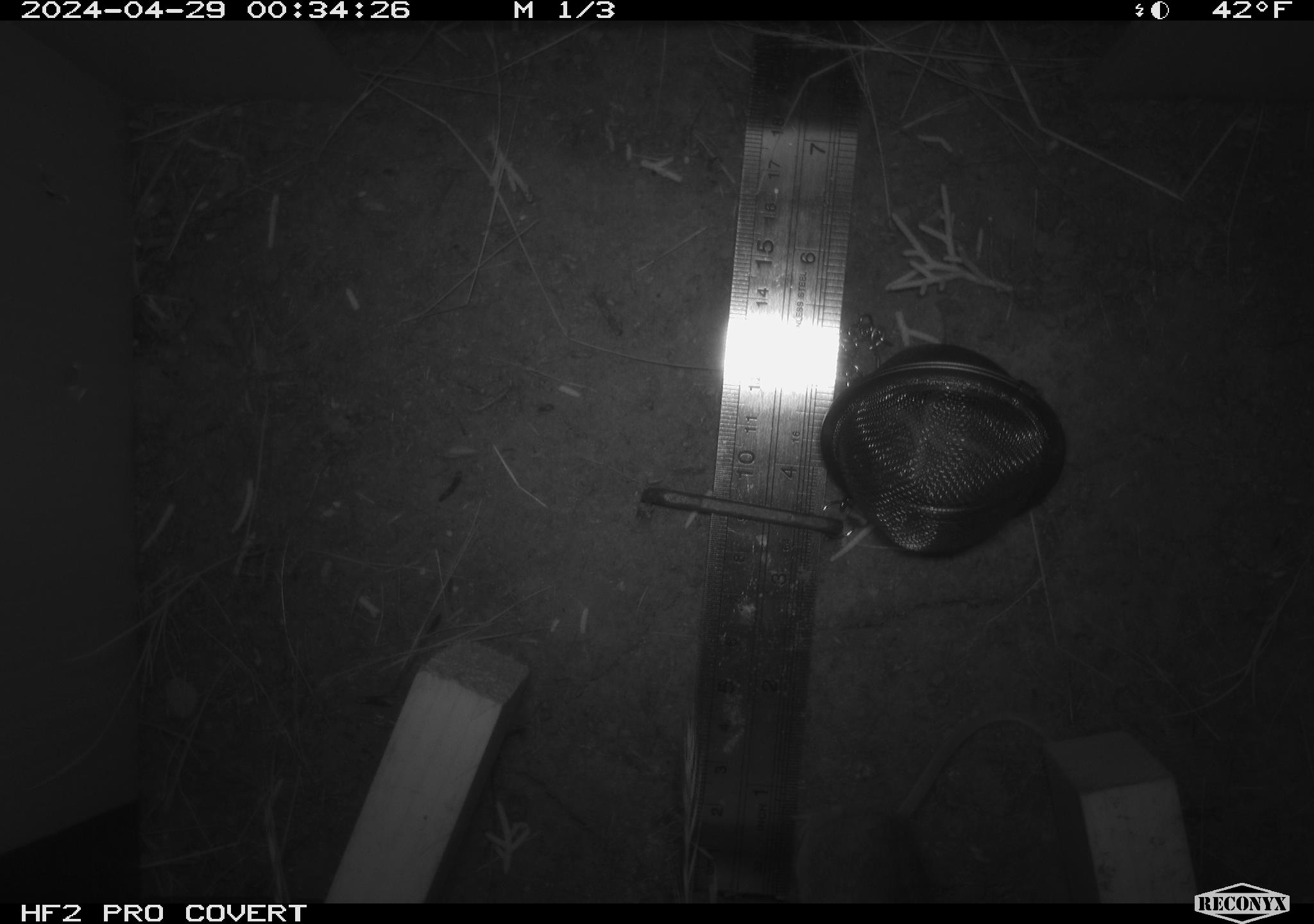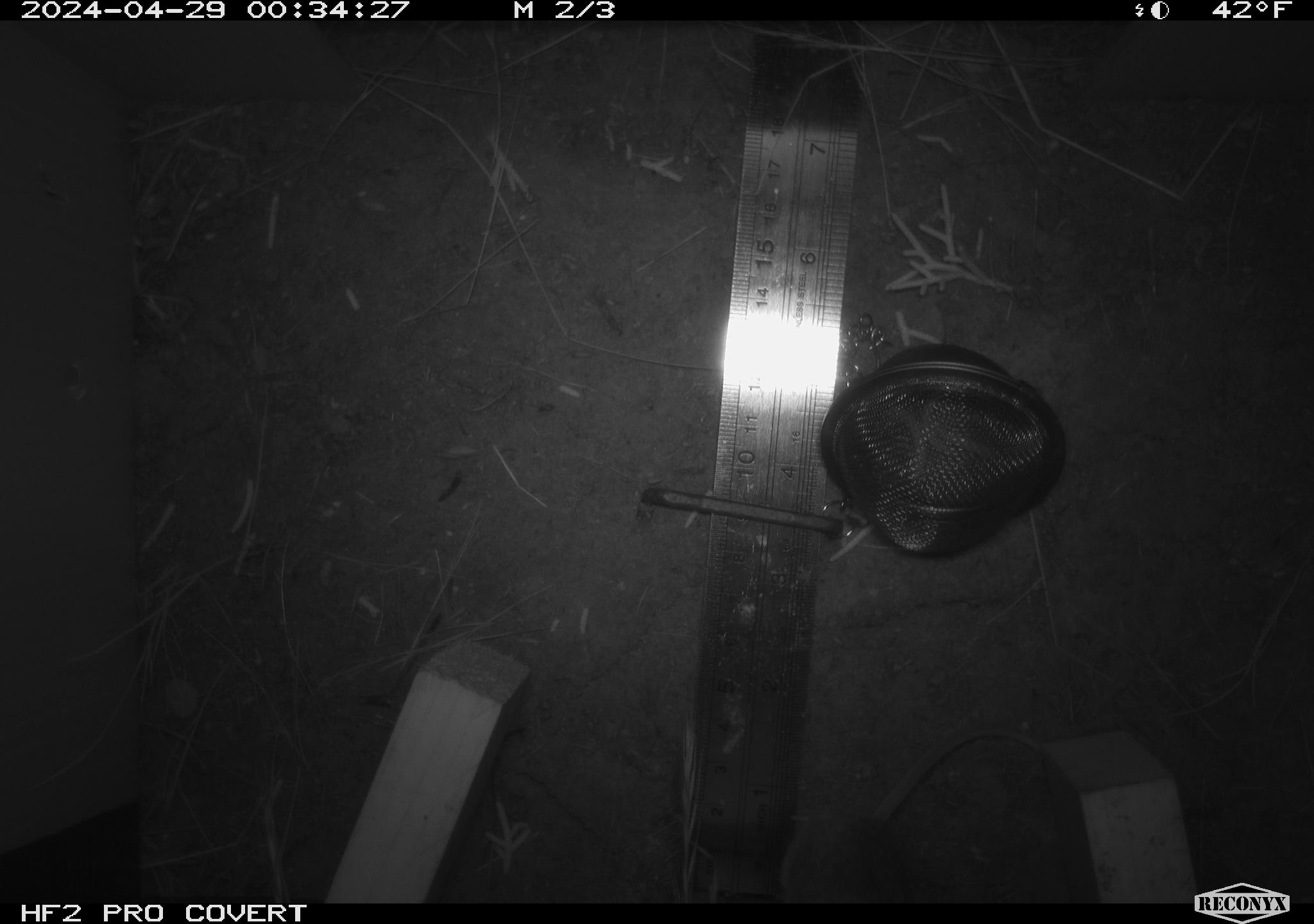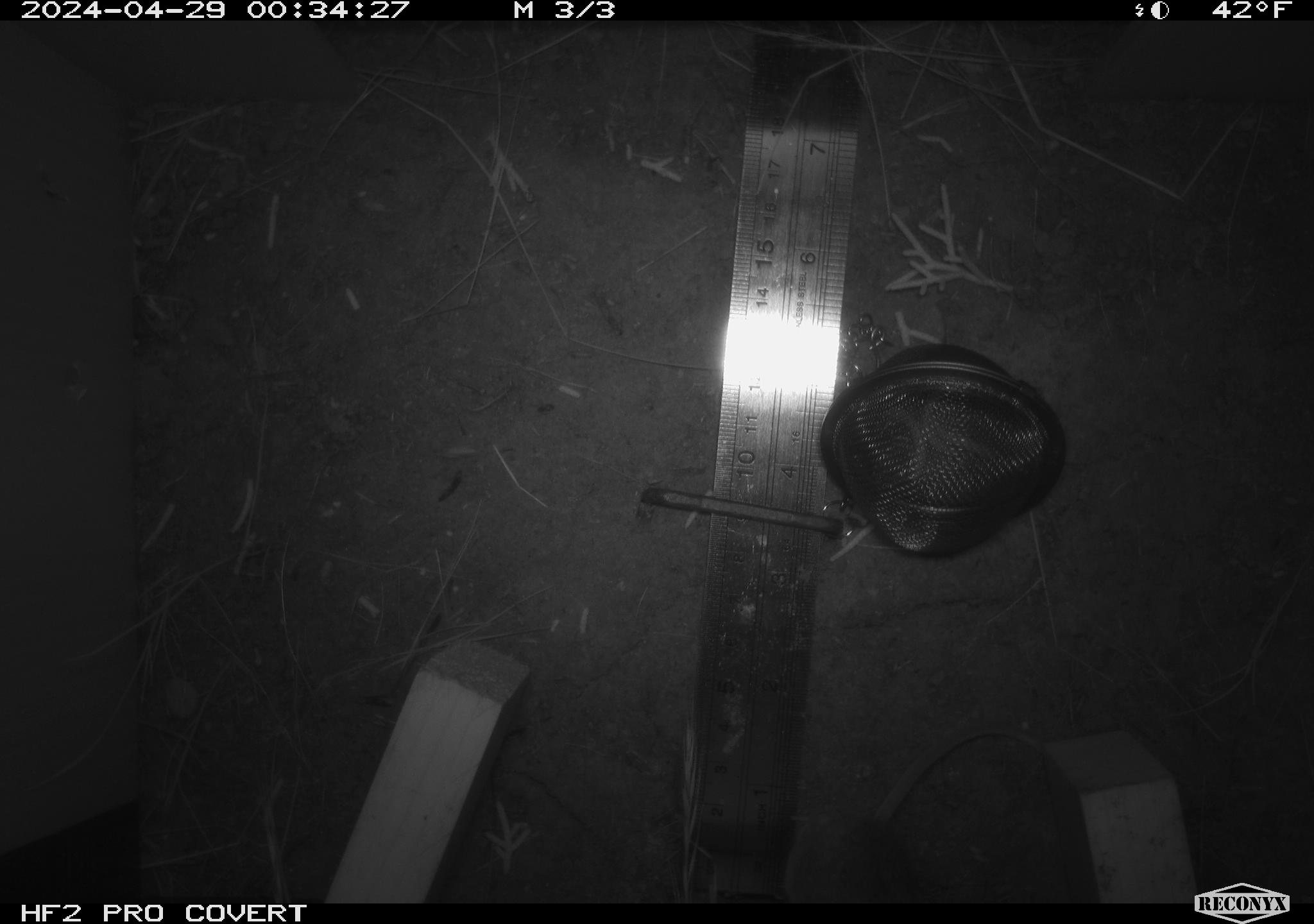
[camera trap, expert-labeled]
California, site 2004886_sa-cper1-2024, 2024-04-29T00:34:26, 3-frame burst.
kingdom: Animalia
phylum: Chordata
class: Mammalia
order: Rodentia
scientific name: Rodentia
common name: rodent